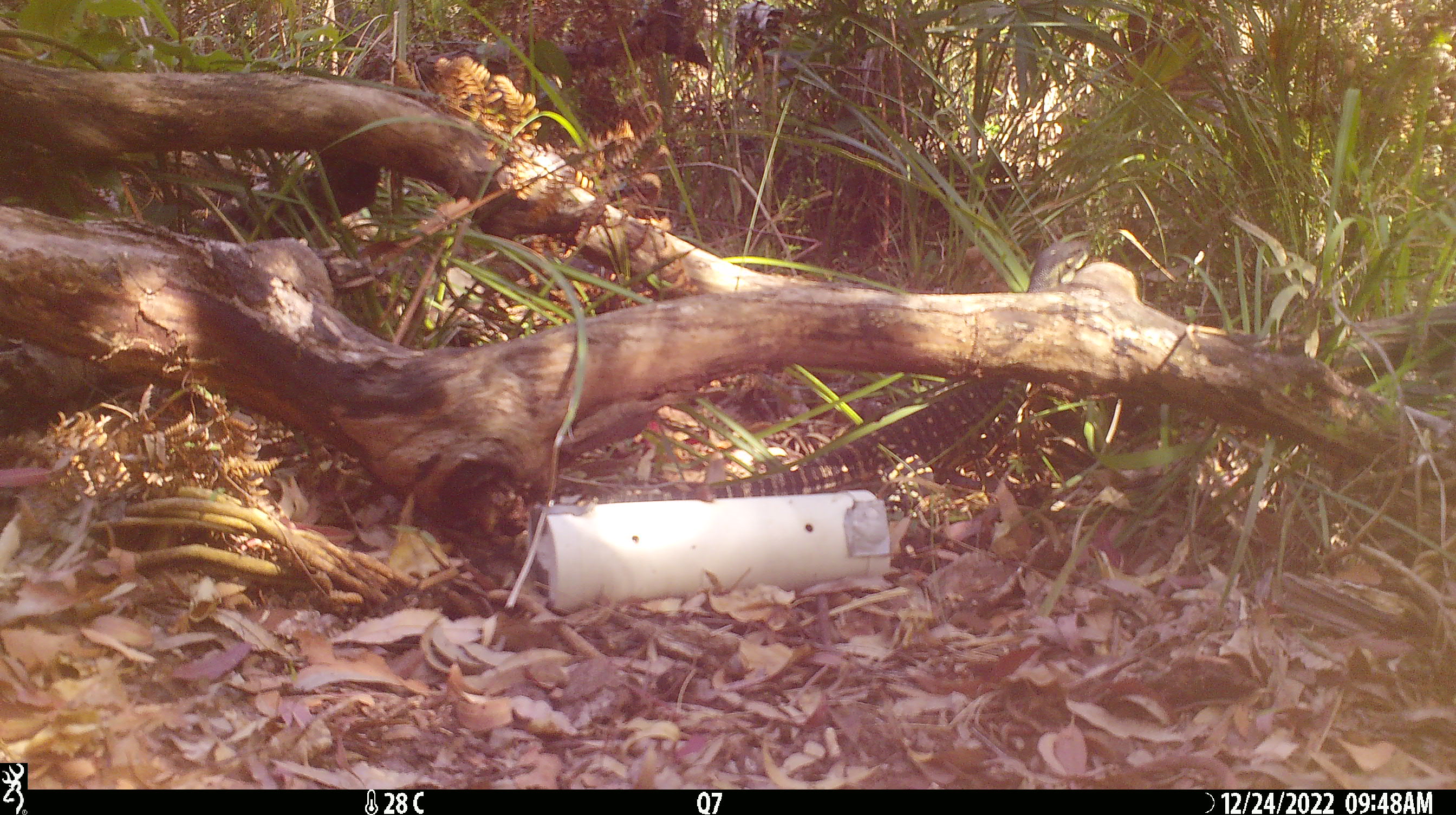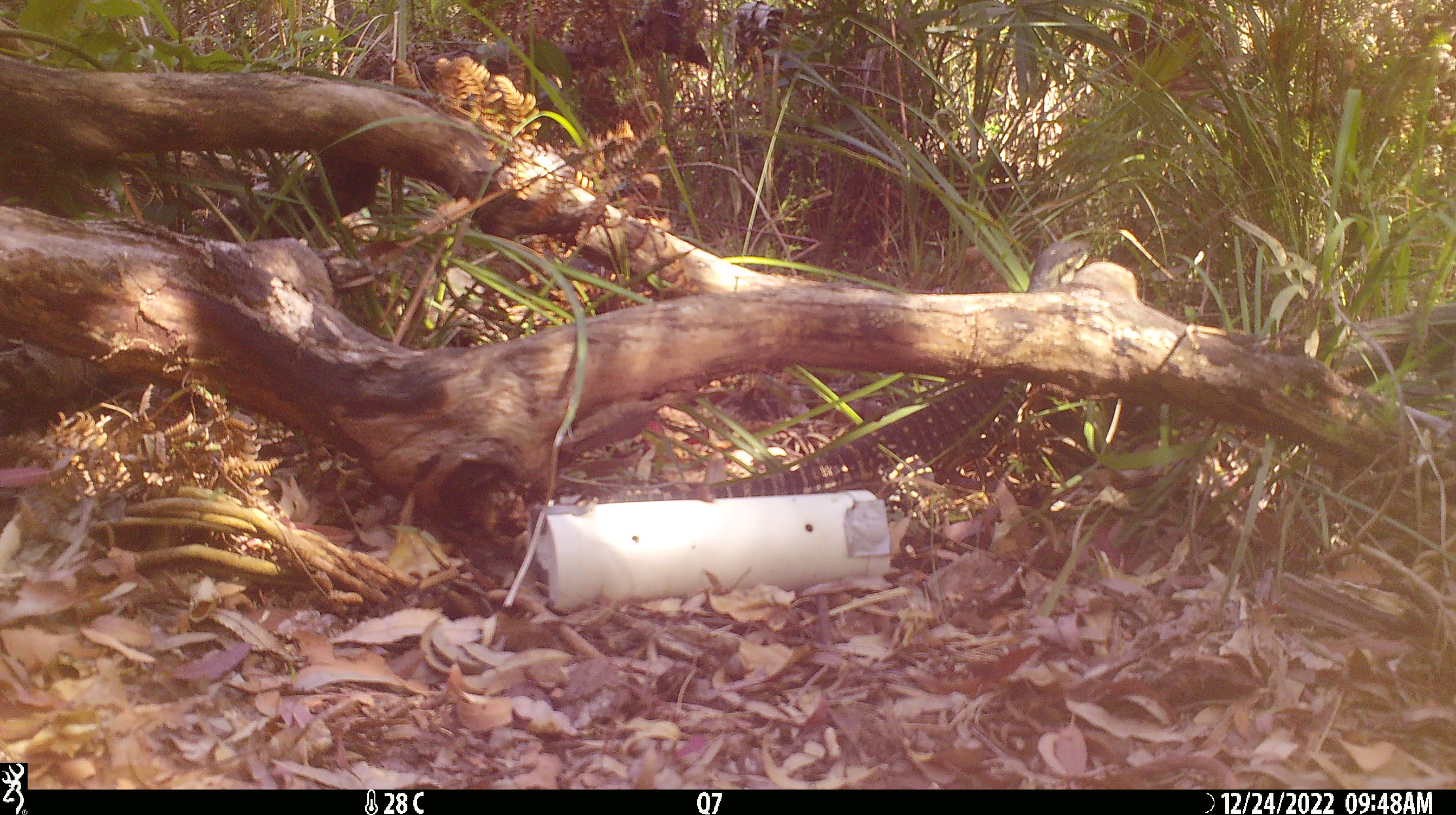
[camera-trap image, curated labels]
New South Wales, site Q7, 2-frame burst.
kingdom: Animalia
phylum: Chordata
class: Reptilia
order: Squamata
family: Varanidae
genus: Varanus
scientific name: Varanus varius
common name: lace monitor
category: goanna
Goanna (lace monitor) (Varanus varius).